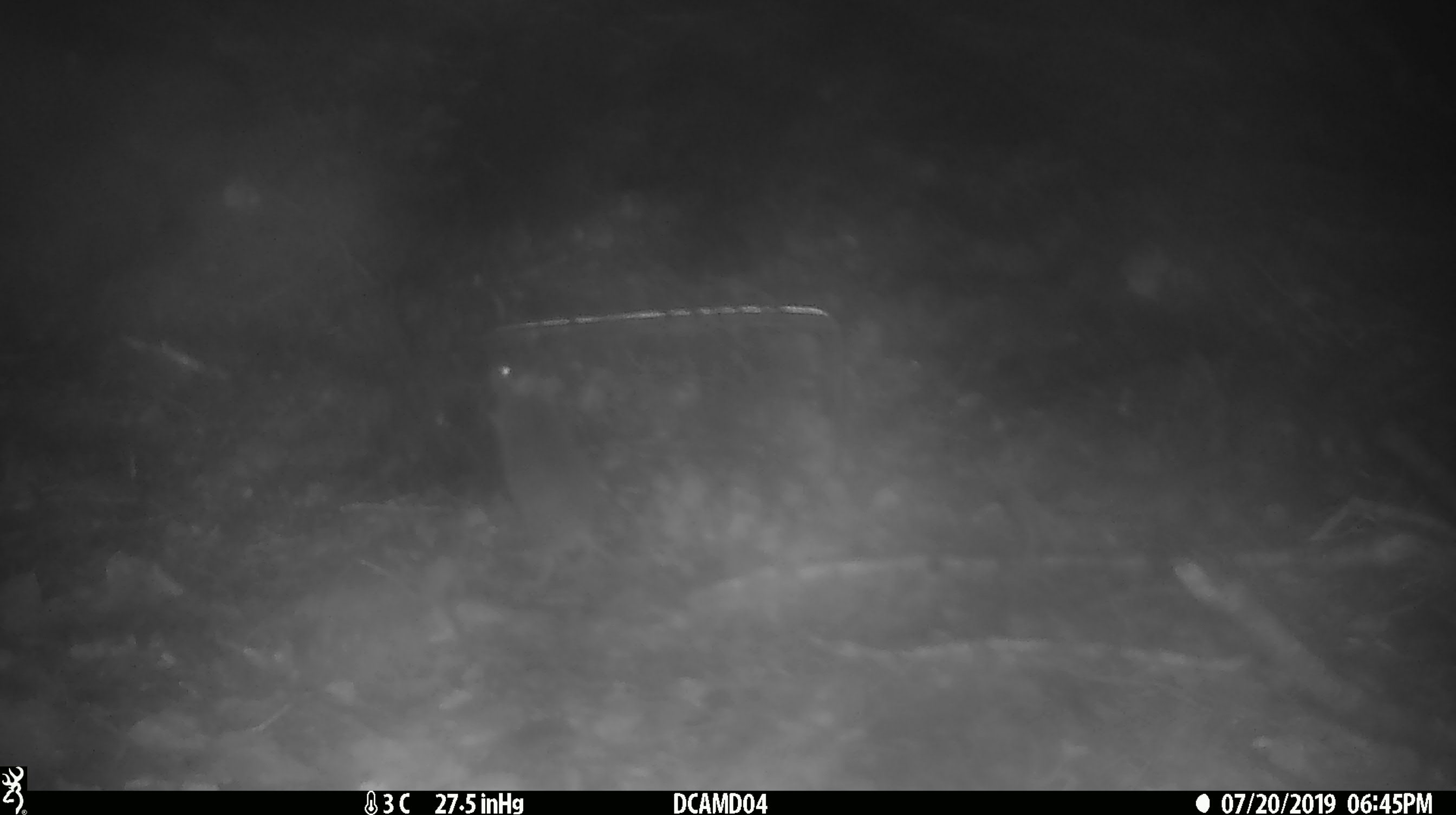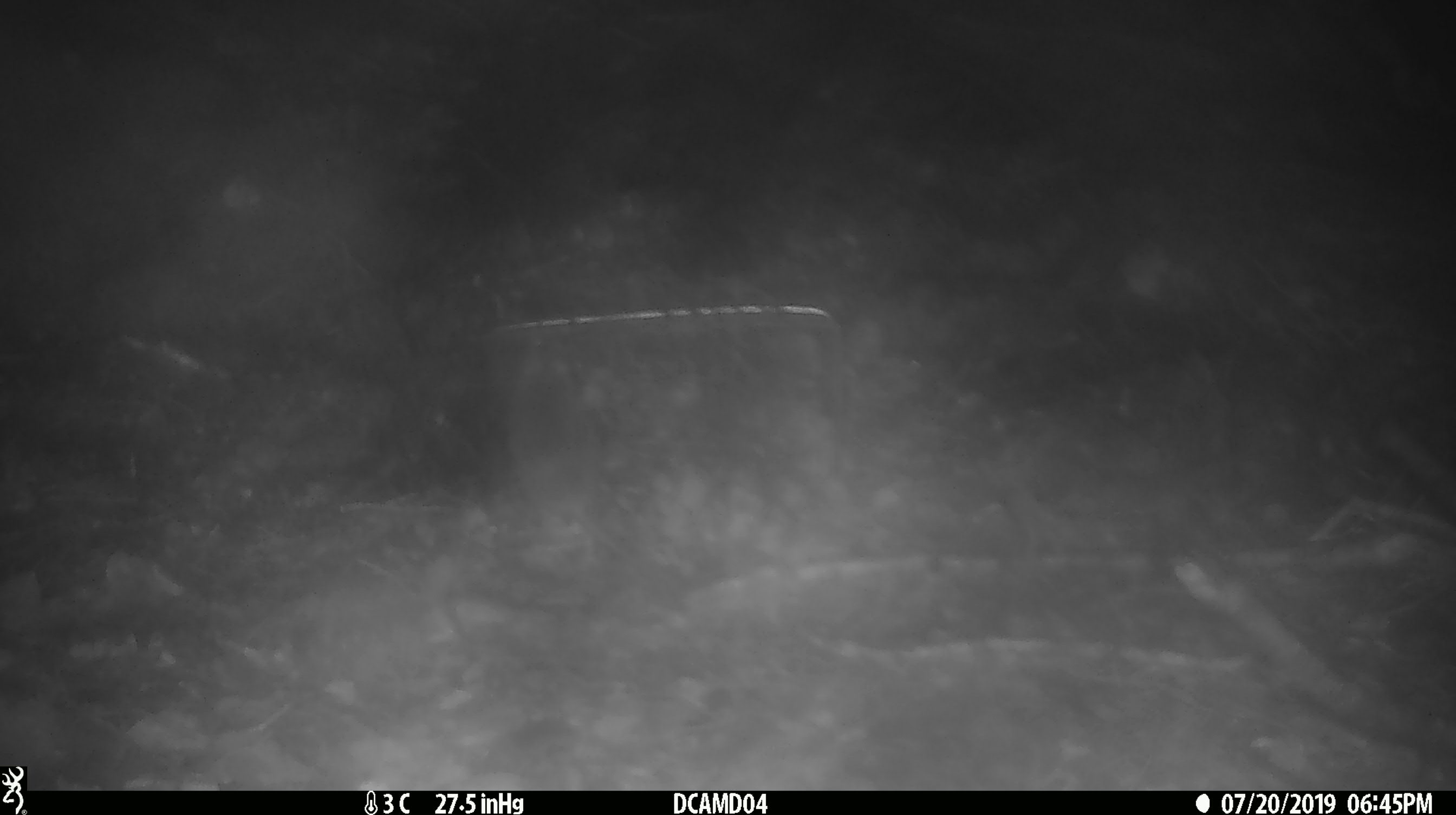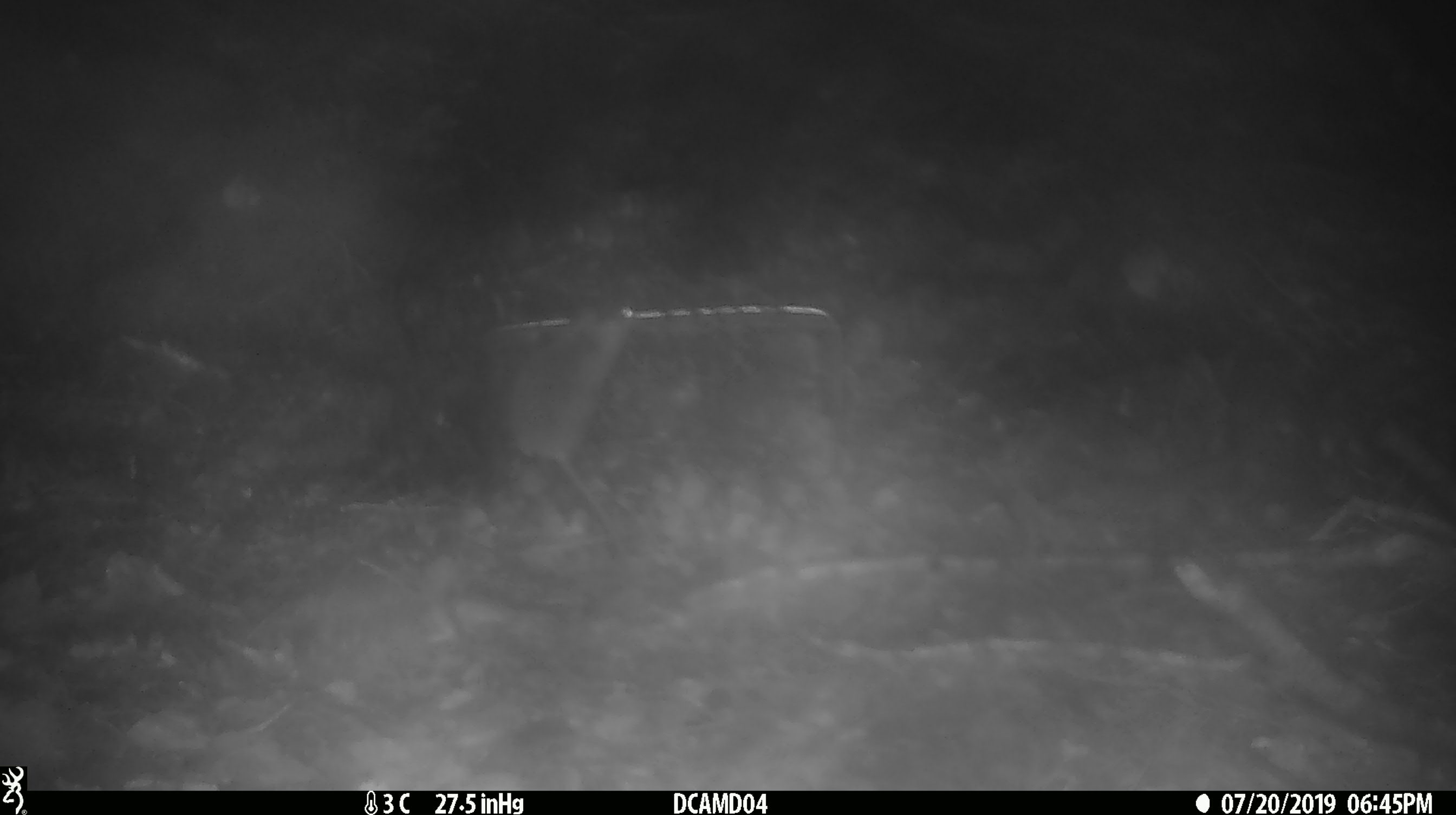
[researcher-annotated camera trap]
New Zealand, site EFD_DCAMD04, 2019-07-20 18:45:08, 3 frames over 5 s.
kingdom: Animalia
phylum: Chordata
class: Mammalia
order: Rodentia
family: Muridae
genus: Mus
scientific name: Mus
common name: mouse